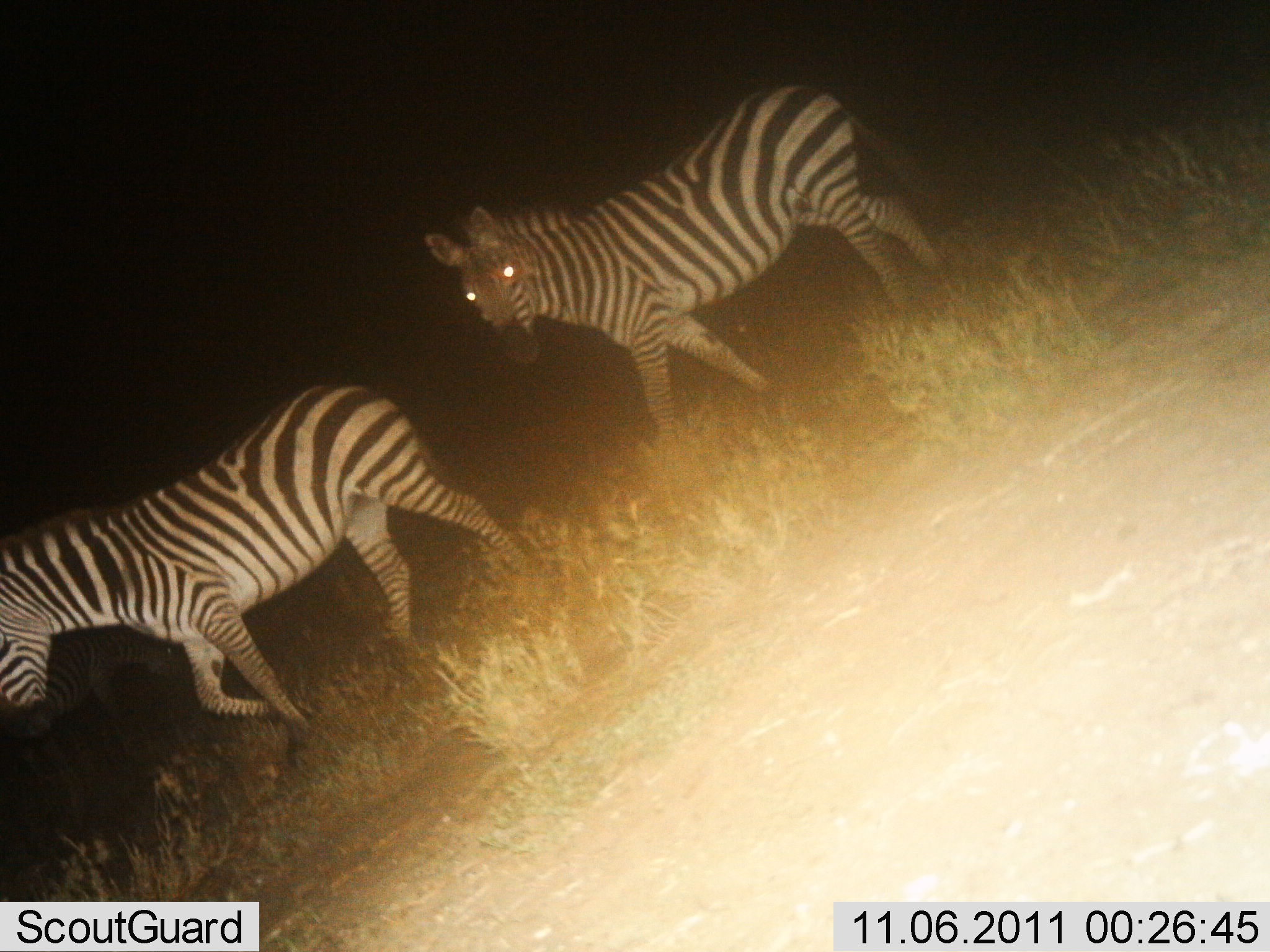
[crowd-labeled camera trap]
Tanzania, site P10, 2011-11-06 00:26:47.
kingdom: Animalia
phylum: Chordata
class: Mammalia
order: Perissodactyla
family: Equidae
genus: Equus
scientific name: Equus quagga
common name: plains zebra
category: zebra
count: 2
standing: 8%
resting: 0%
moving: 100%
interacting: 0%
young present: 0%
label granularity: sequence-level